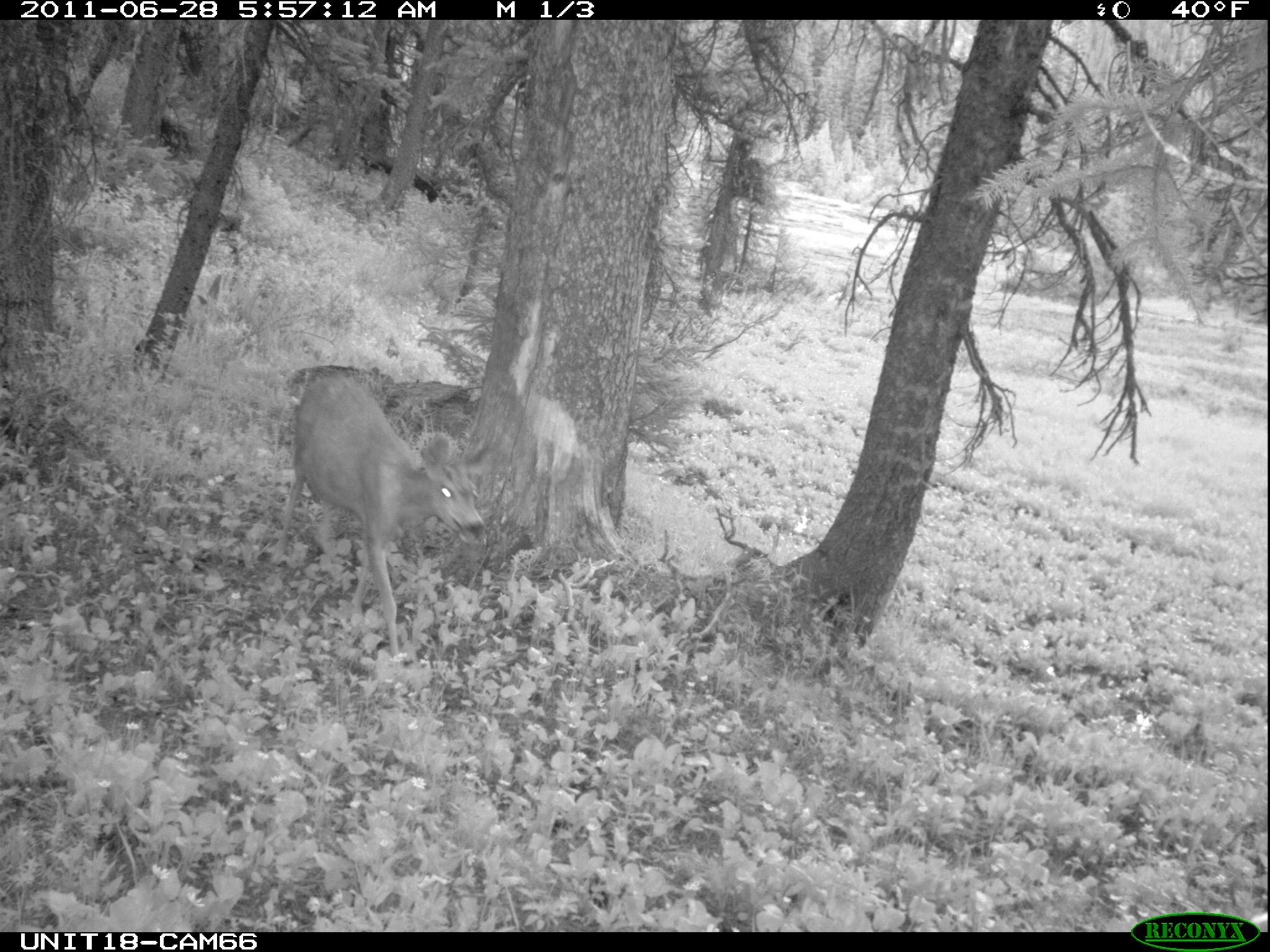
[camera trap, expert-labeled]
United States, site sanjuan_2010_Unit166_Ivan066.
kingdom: Animalia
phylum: Chordata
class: Mammalia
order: Artiodactyla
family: Cervidae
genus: Odocoileus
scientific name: Odocoileus hemionus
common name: mule deer